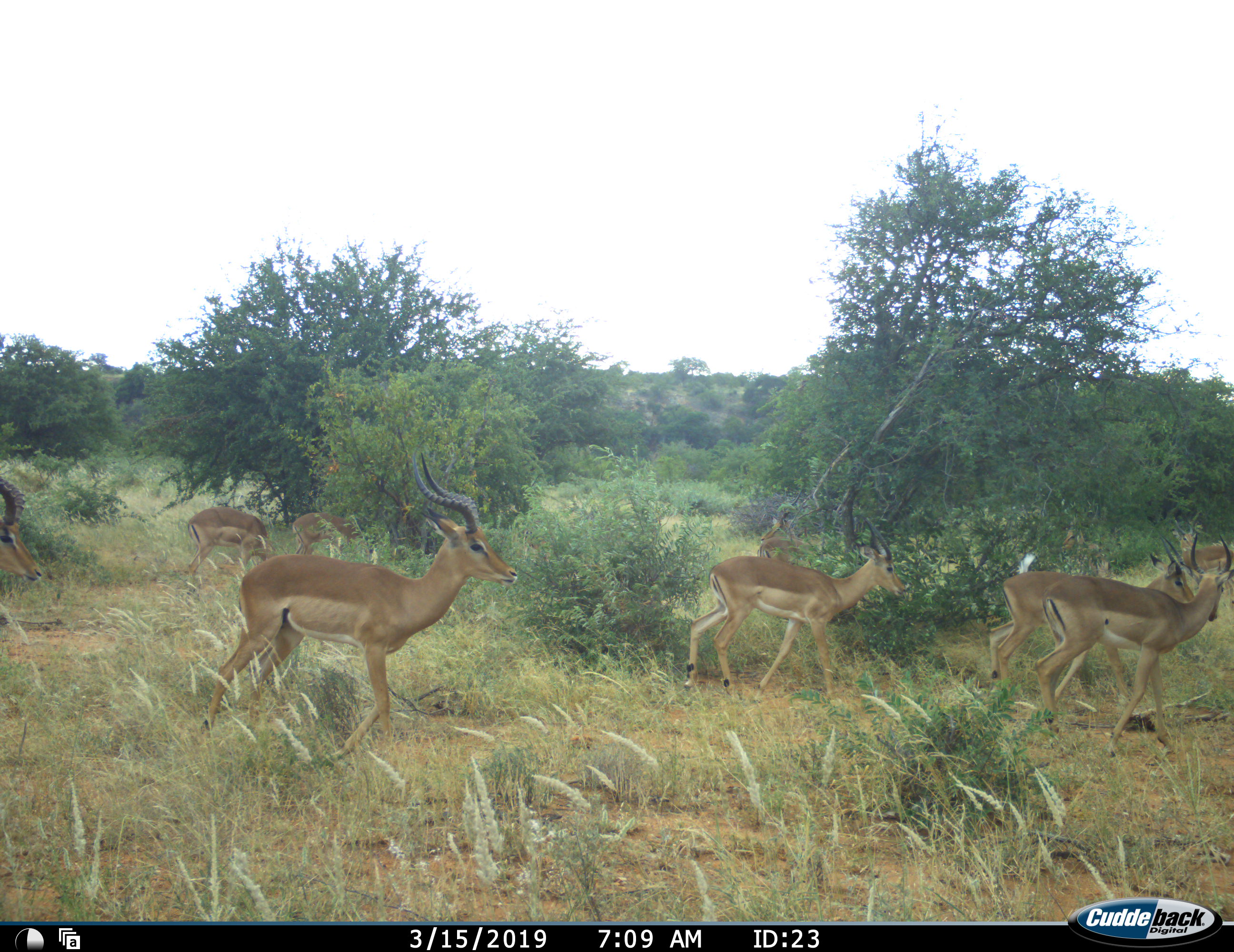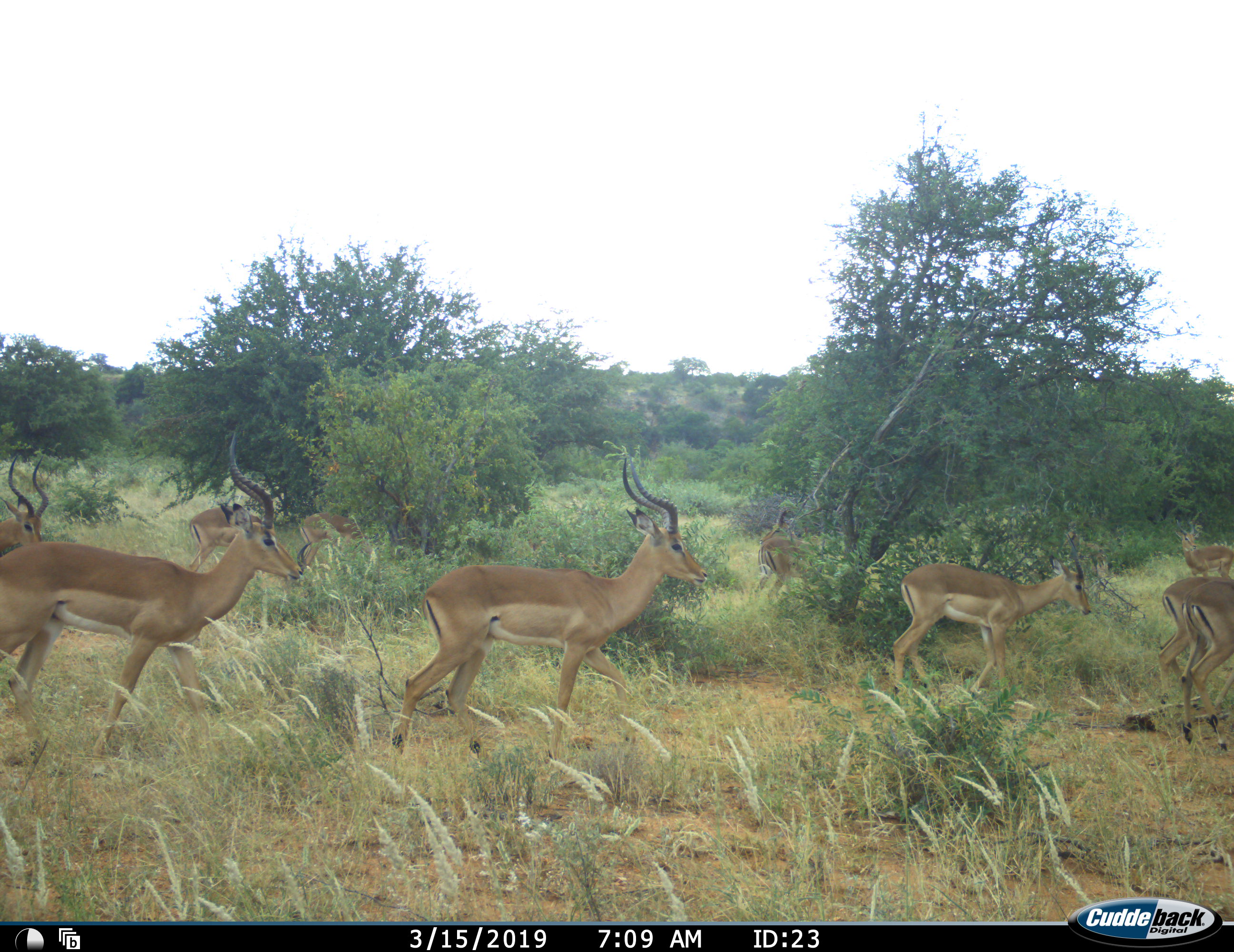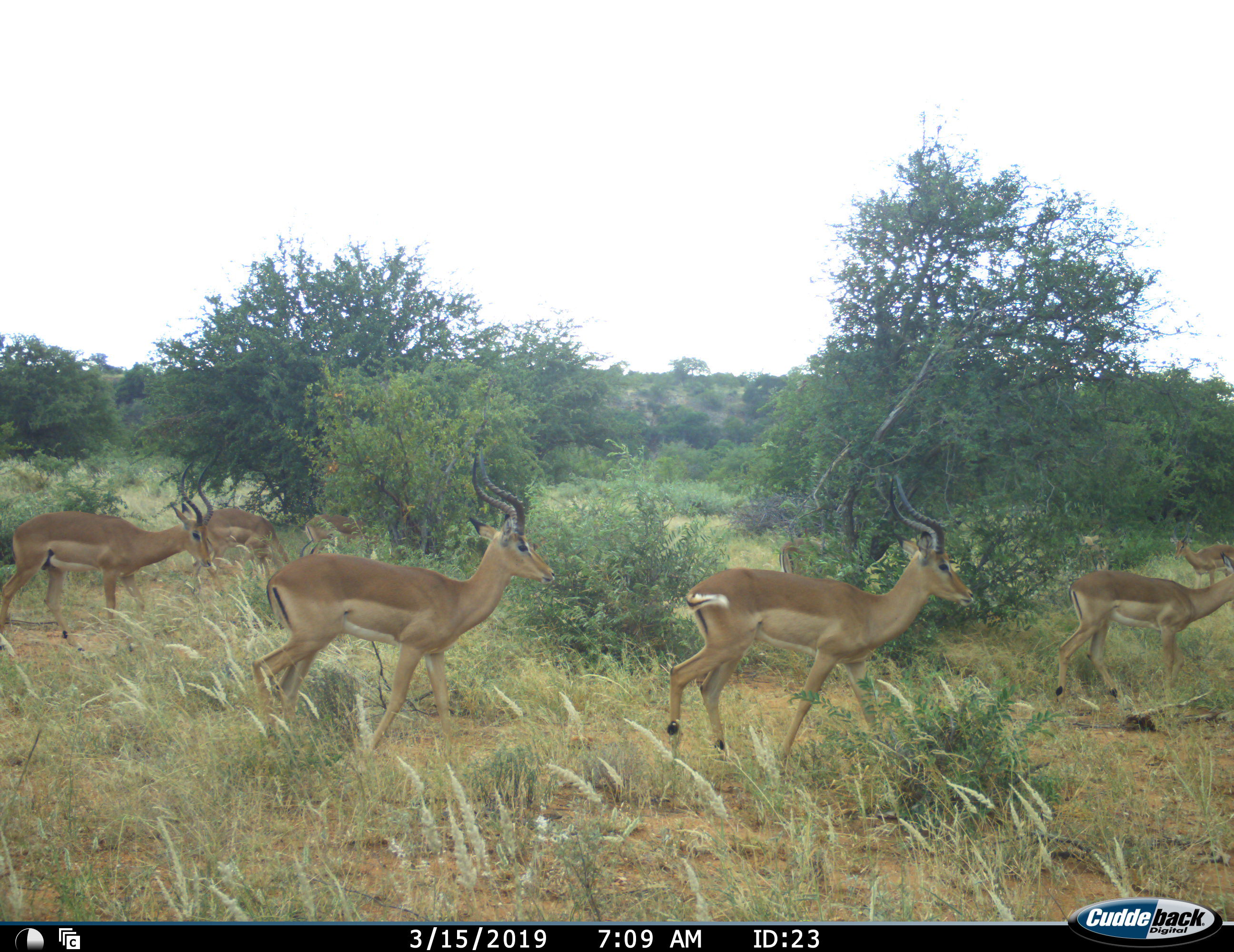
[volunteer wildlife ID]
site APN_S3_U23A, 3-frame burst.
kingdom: Animalia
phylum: Chordata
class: Mammalia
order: Artiodactyla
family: Bovidae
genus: Aepyceros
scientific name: Aepyceros melampus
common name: impala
Impala (Aepyceros melampus), count 11-50. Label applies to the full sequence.